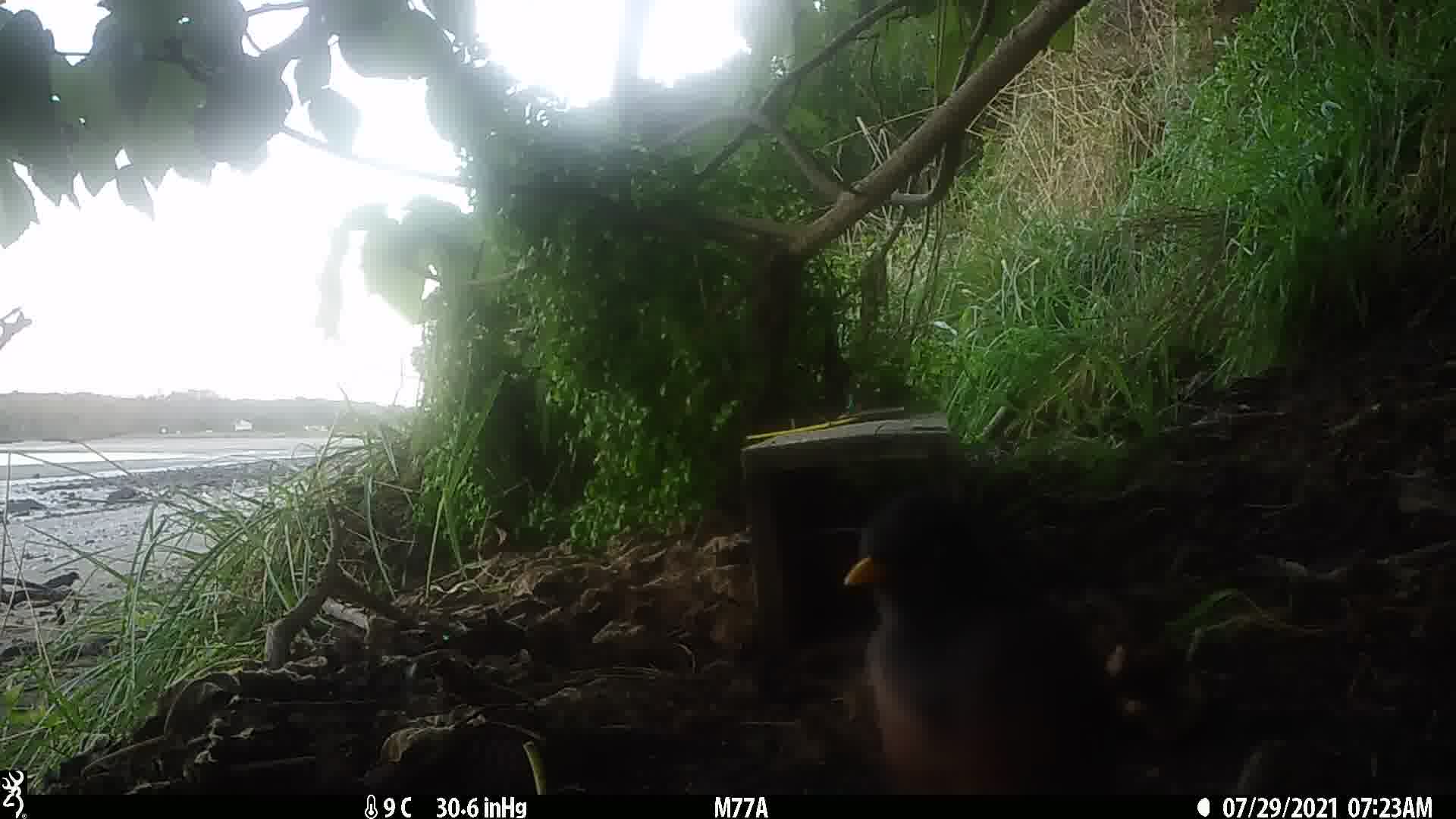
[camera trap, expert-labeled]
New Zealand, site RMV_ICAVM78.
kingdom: Animalia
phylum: Chordata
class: Aves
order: Passeriformes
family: Sturnidae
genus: Acridotheres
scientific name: Acridotheres tristis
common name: common myna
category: myna